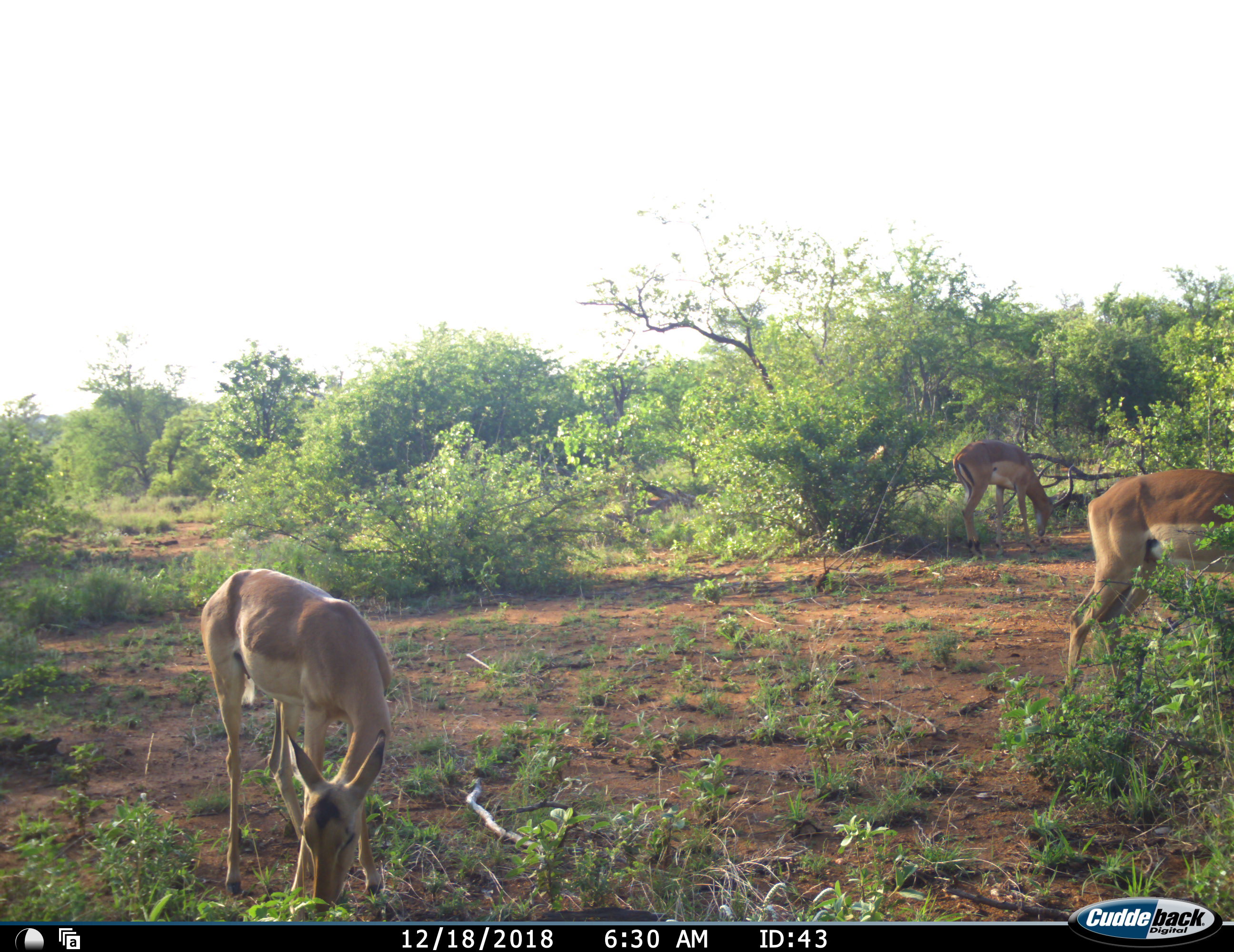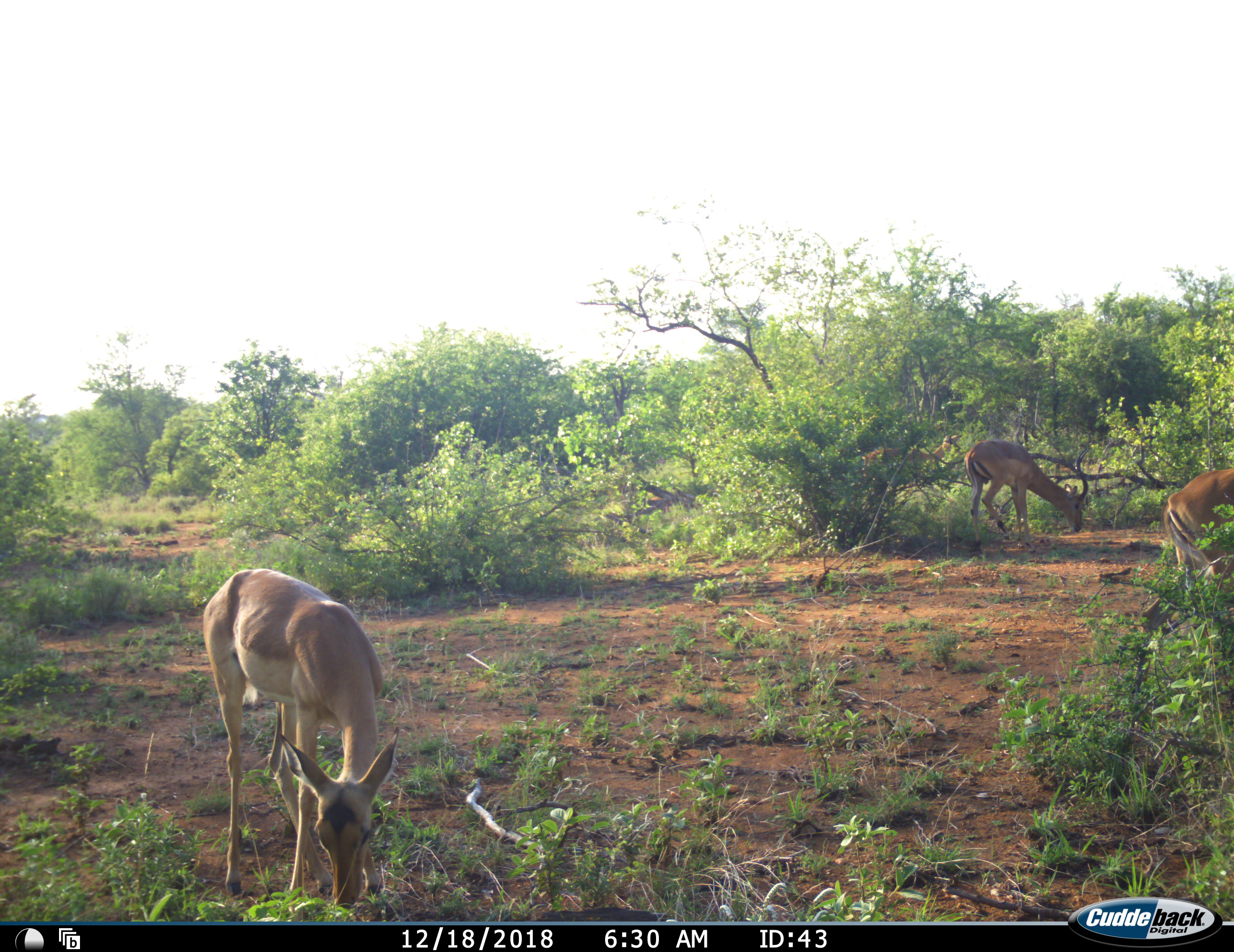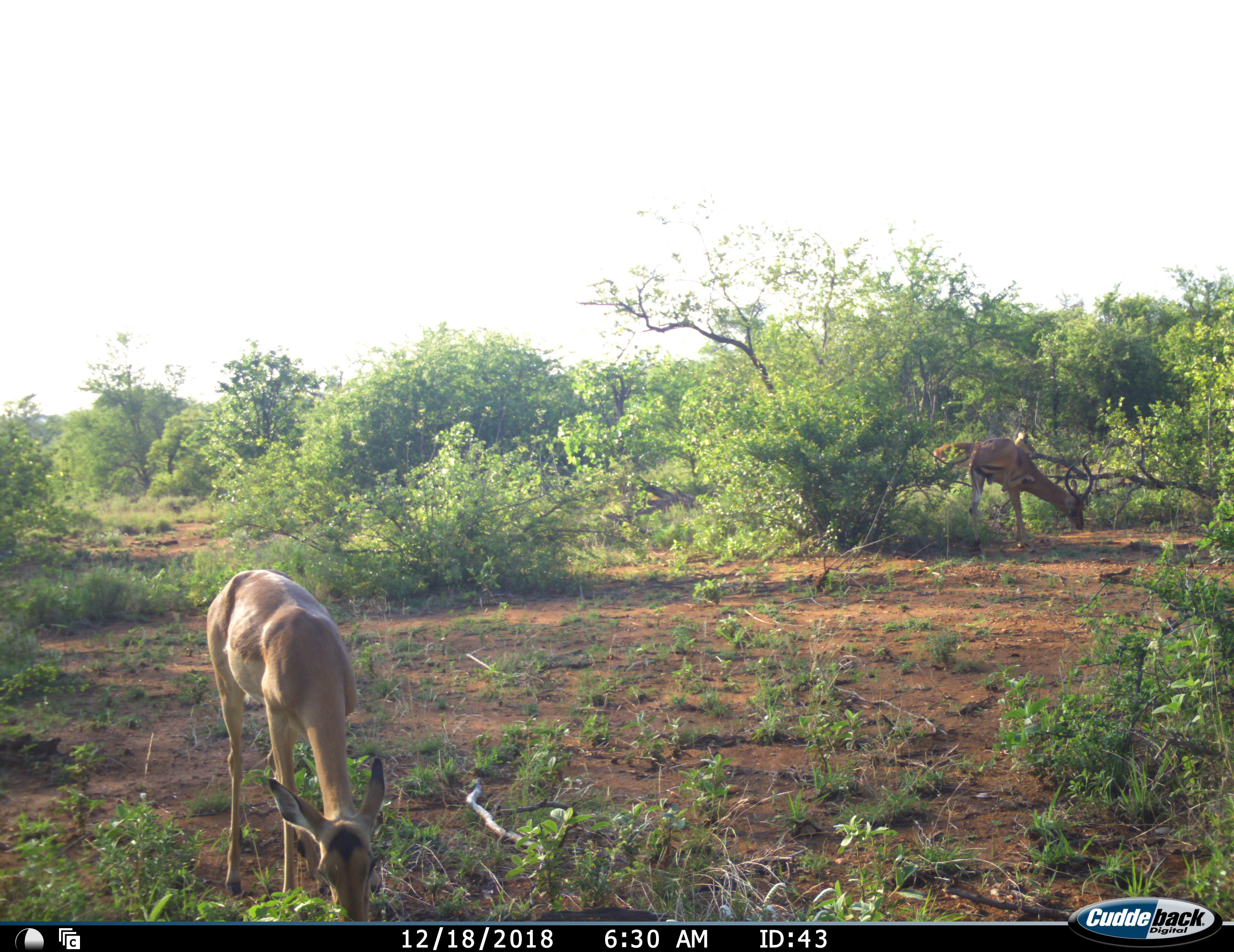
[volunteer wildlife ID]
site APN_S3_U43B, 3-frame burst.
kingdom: Animalia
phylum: Chordata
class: Mammalia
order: Artiodactyla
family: Bovidae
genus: Aepyceros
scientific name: Aepyceros melampus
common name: impala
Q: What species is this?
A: Impala (Aepyceros melampus).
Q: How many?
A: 3.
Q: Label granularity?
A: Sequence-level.